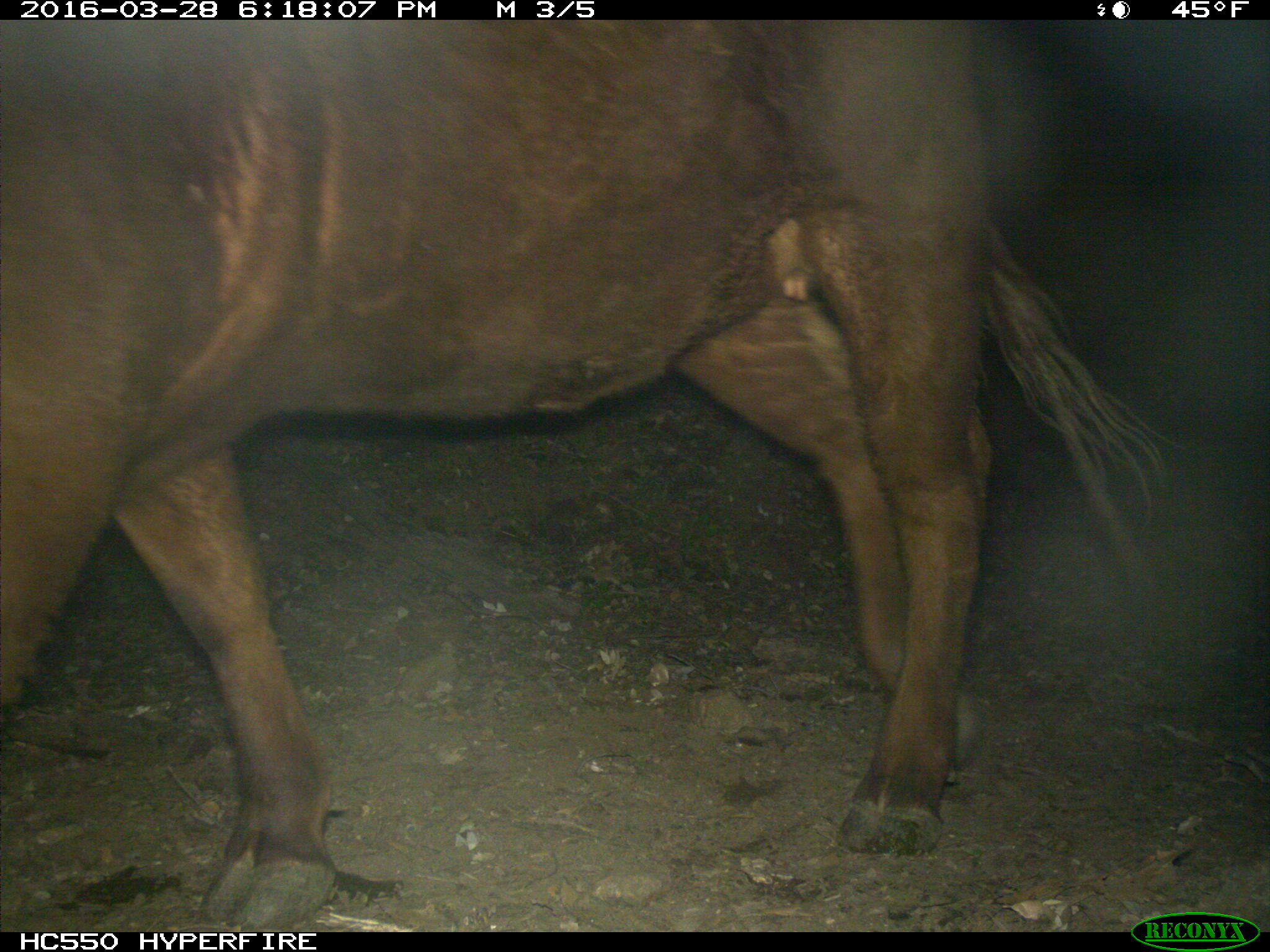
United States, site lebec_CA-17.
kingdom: Animalia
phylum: Chordata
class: Mammalia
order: Artiodactyla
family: Bovidae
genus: Bos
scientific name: Bos taurus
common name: domestic cow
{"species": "Bos taurus (domestic cow)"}